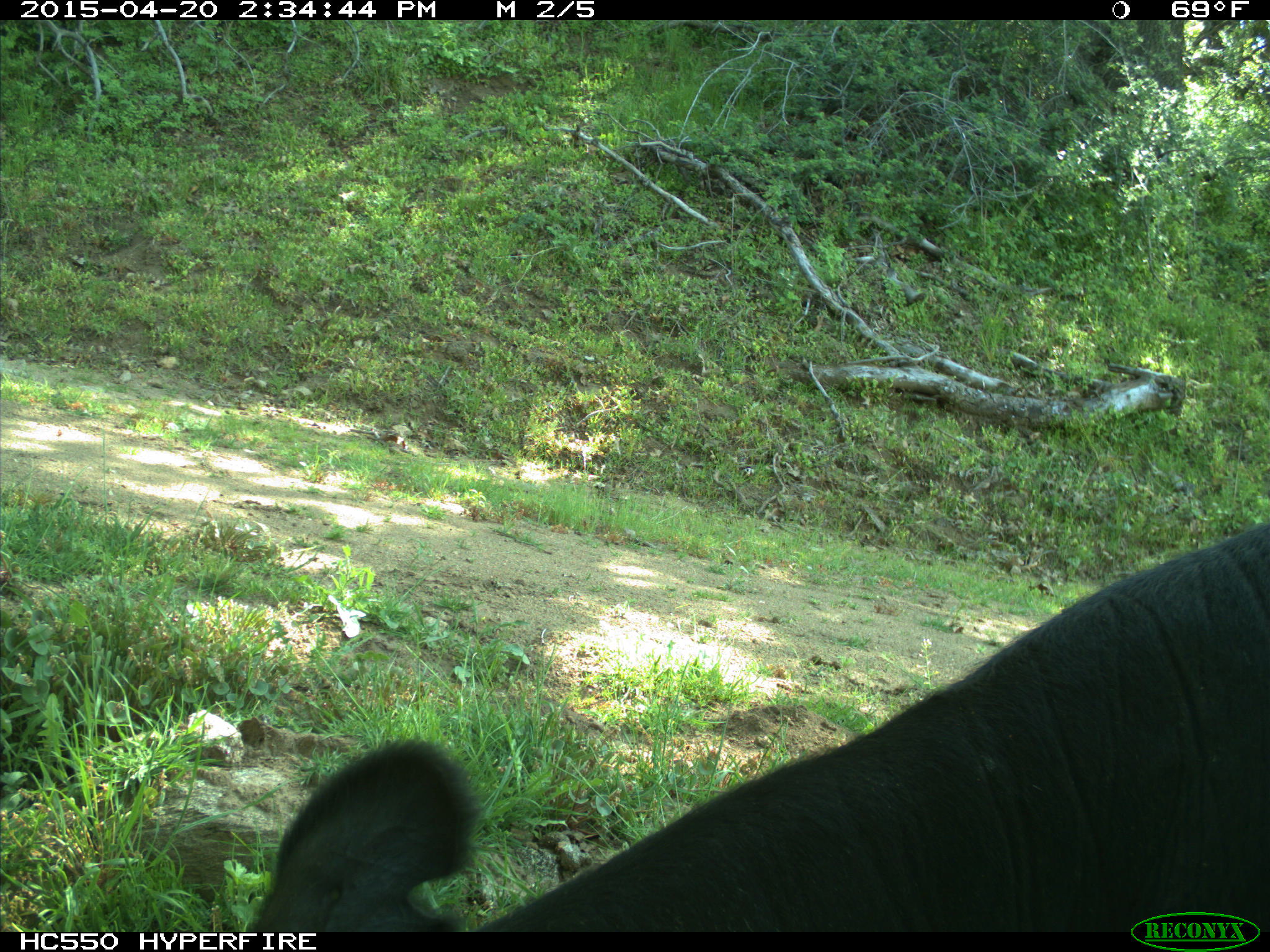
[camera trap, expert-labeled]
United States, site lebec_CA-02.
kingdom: Animalia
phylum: Chordata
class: Mammalia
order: Artiodactyla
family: Bovidae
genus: Bos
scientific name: Bos taurus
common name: domestic cow